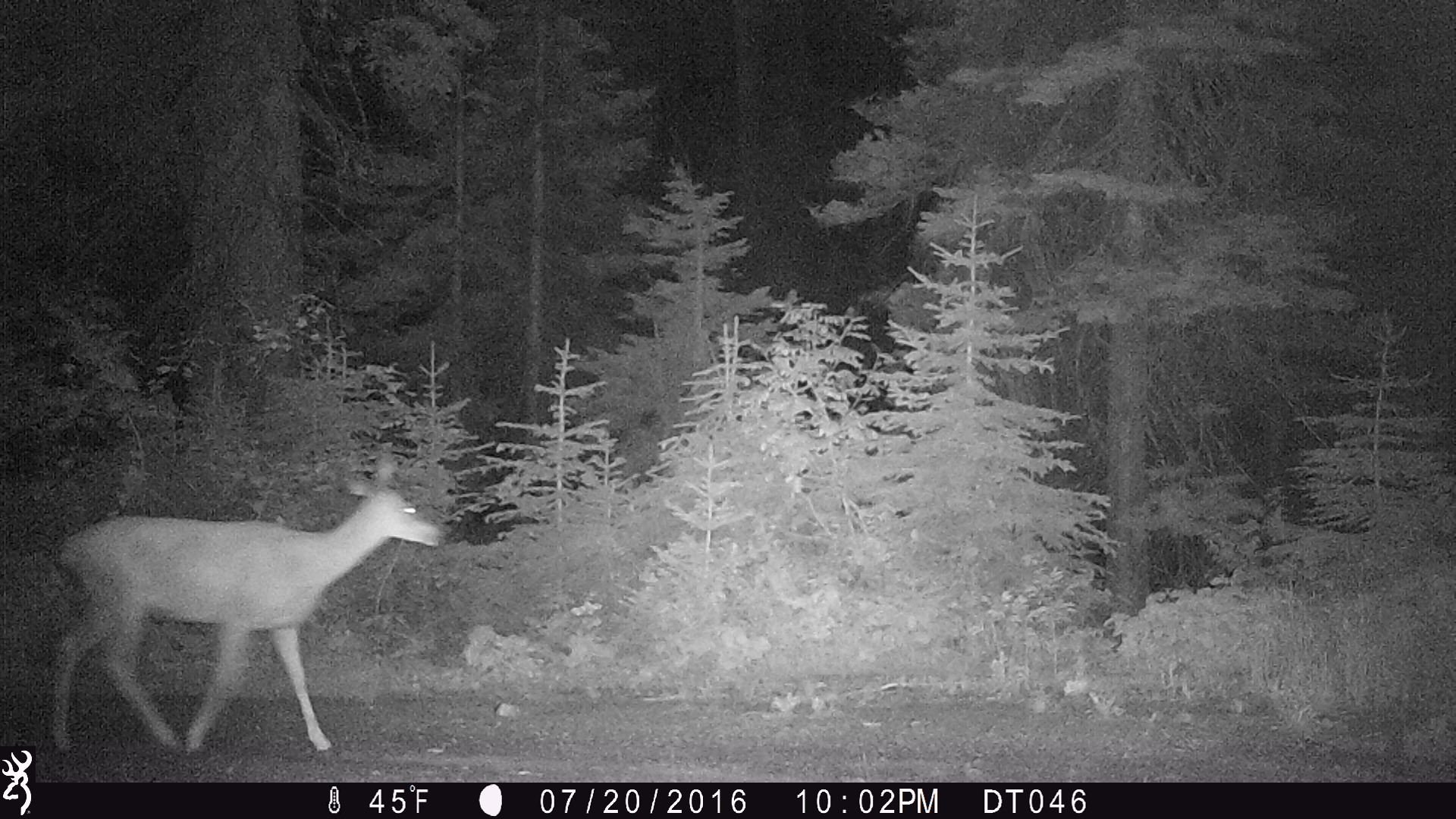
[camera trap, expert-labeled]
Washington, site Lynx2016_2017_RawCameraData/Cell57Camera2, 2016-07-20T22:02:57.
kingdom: Animalia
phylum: Chordata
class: Mammalia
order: Artiodactyla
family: Cervidae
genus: Odocoileus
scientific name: Odocoileus hemionus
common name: mule deer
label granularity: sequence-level